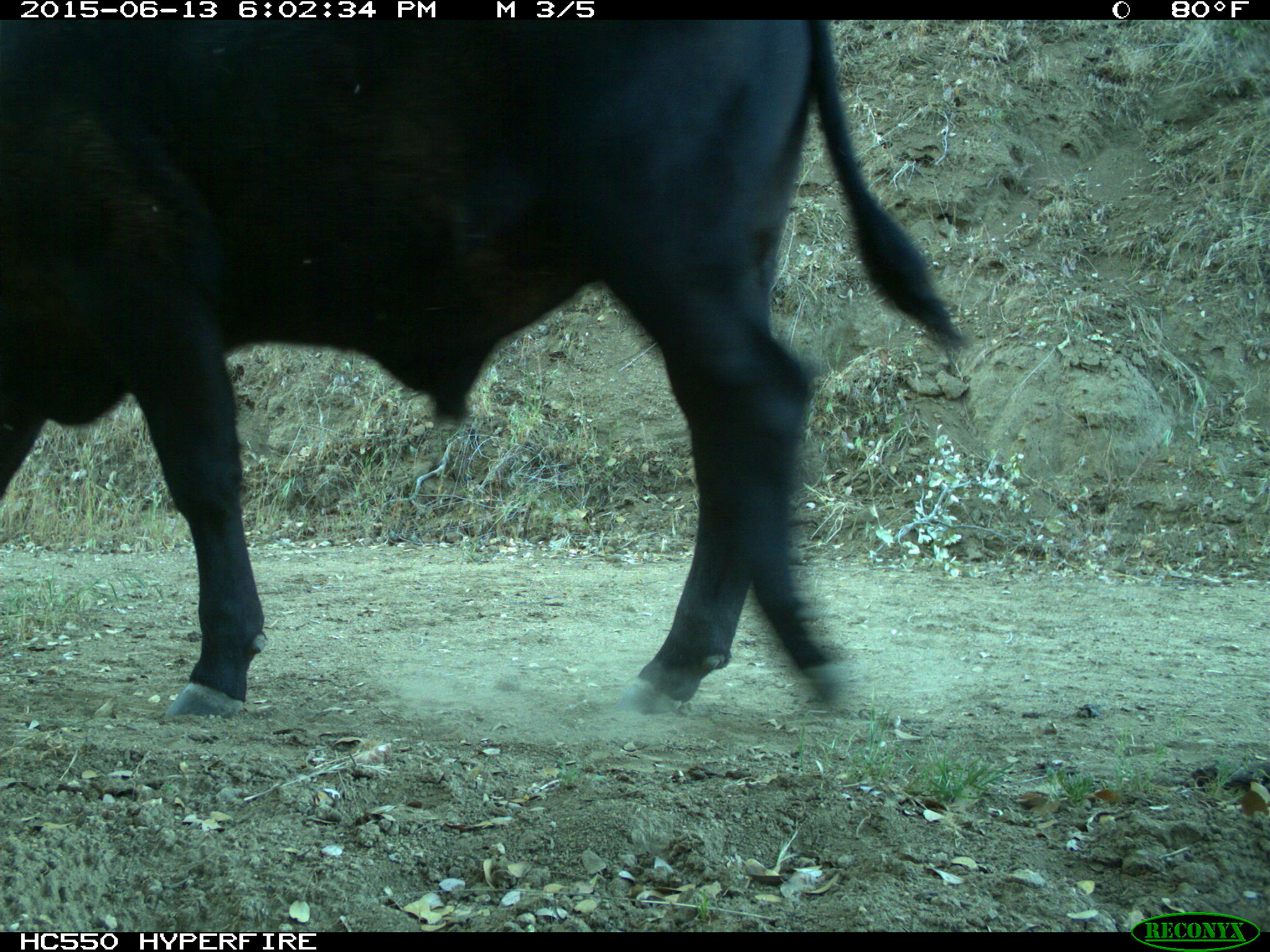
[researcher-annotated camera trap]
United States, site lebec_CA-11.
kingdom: Animalia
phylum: Chordata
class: Mammalia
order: Artiodactyla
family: Bovidae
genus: Bos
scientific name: Bos taurus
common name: domestic cow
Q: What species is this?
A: Bos taurus (domestic cow).